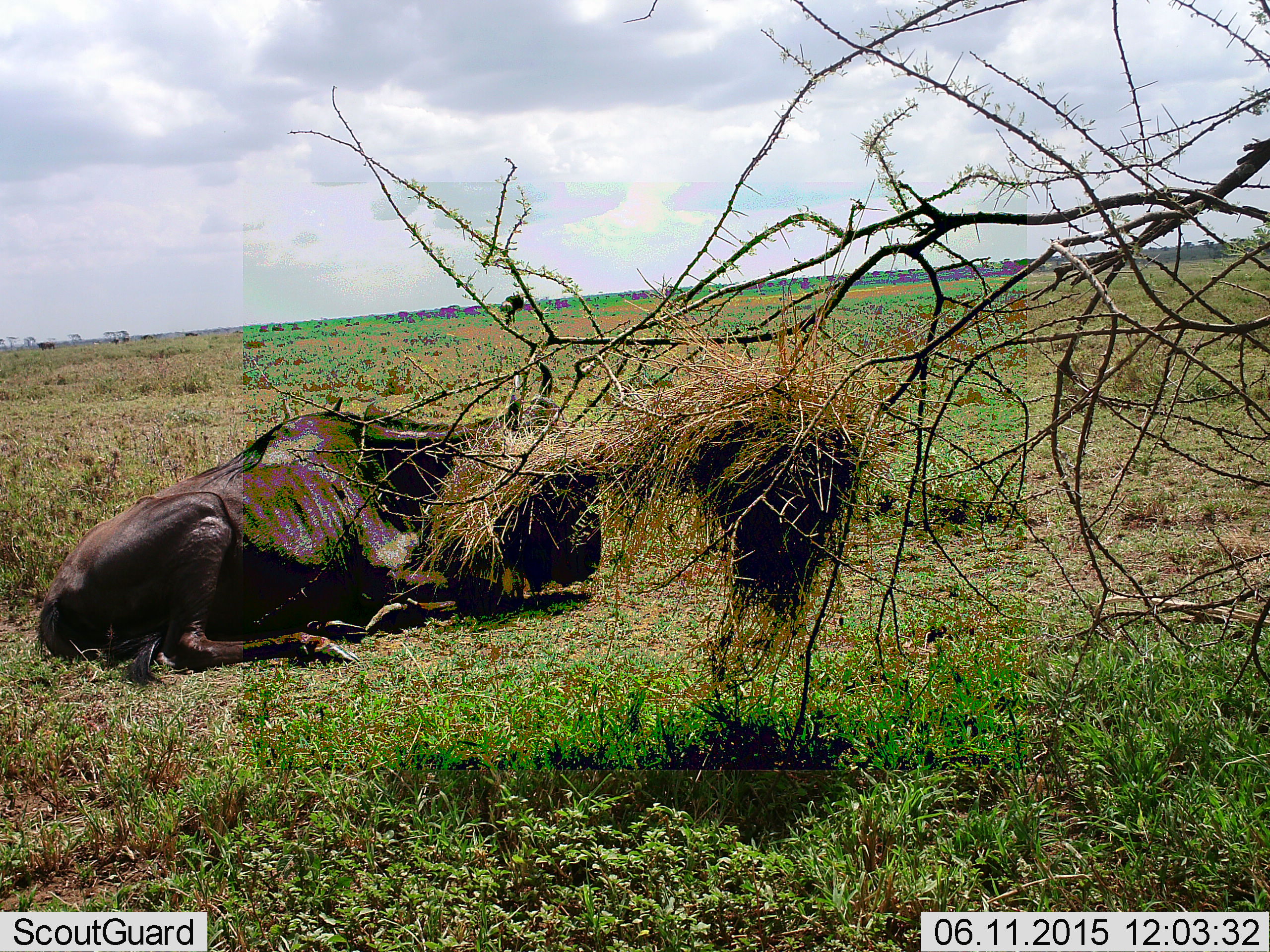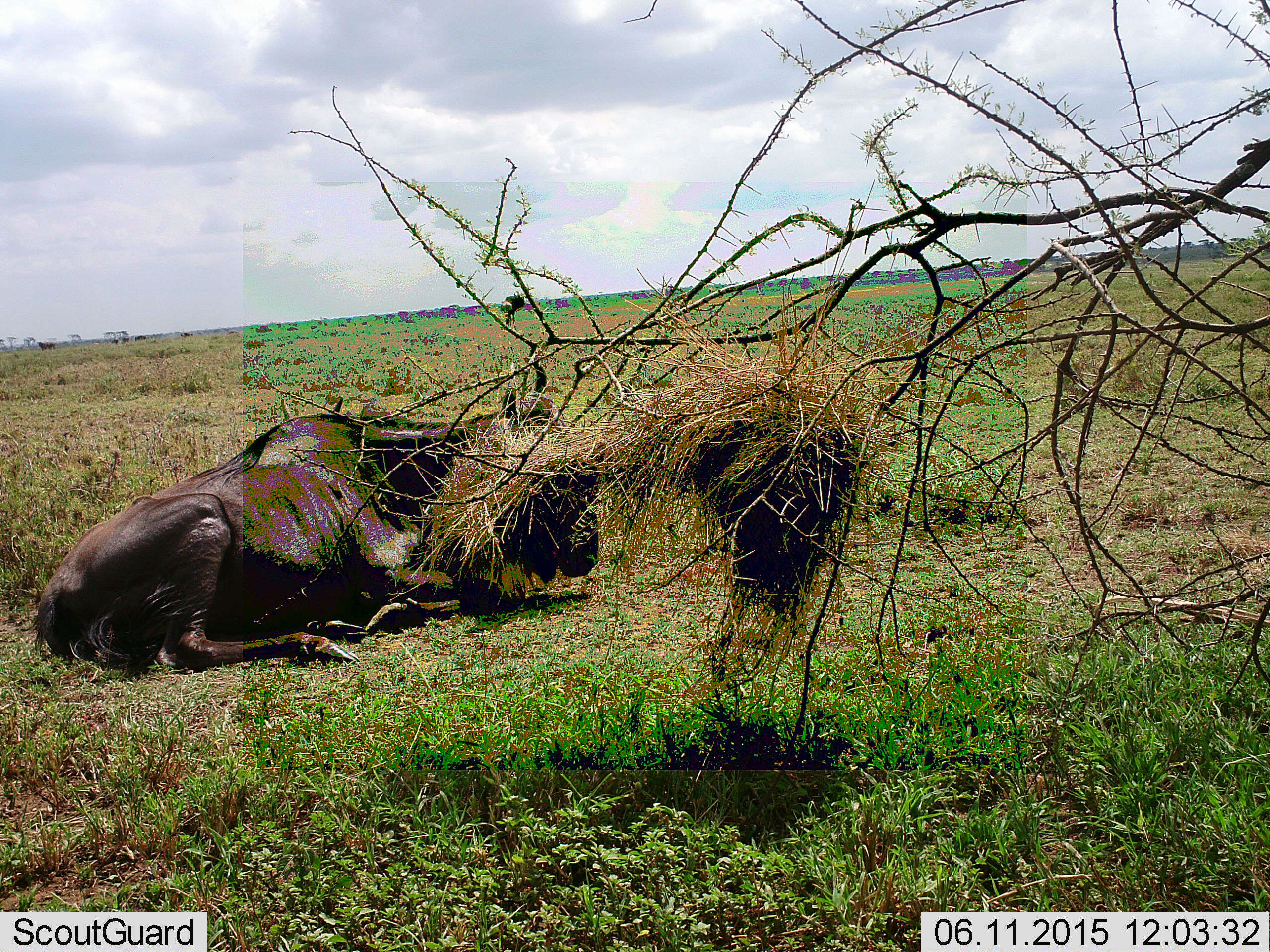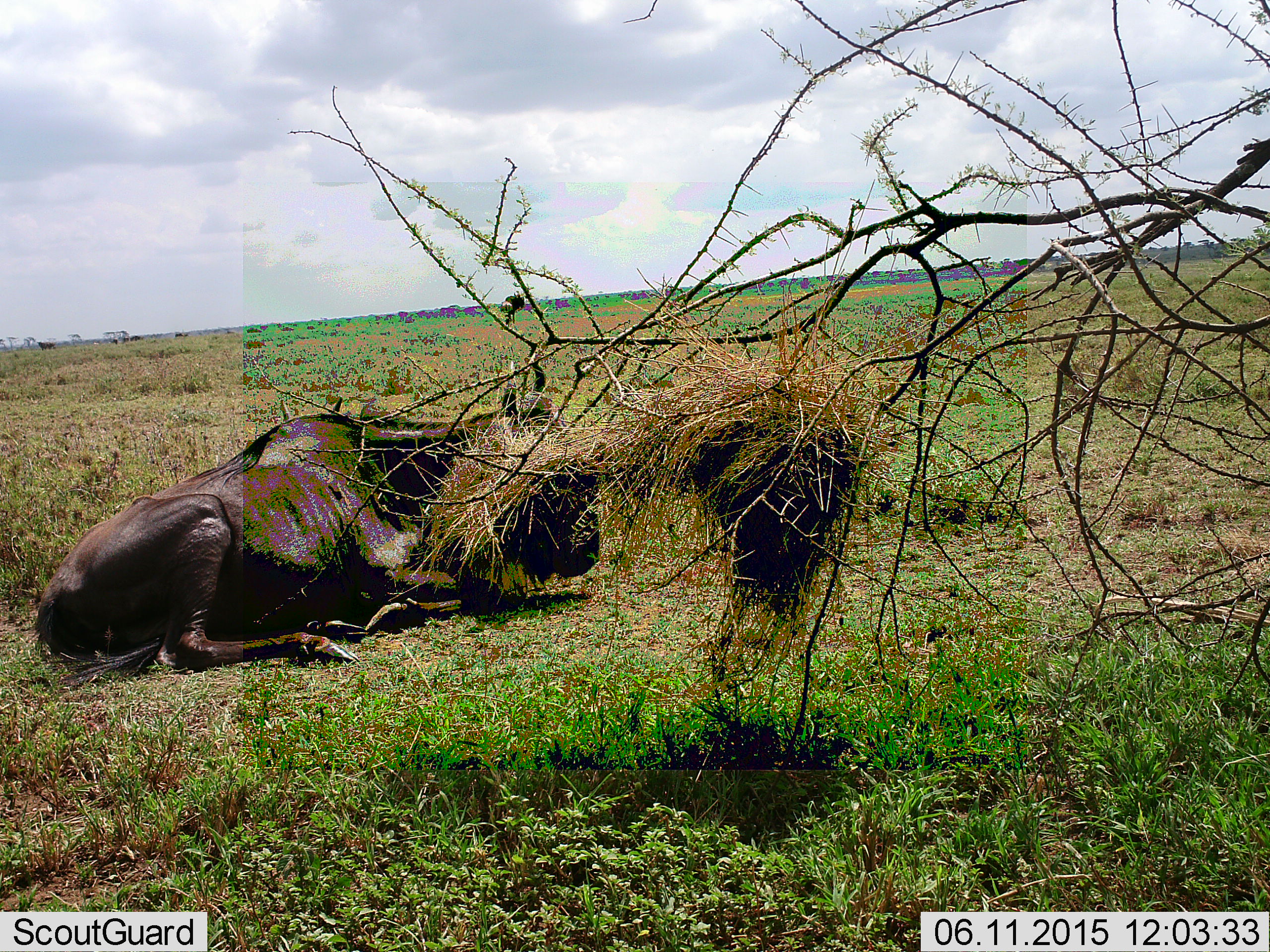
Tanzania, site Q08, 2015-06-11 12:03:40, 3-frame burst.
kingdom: Animalia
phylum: Chordata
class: Mammalia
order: Artiodactyla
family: Bovidae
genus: Connochaetes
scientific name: Connochaetes taurinus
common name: blue wildebeest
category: wildebeest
Wildebeest (blue wildebeest) (Connochaetes taurinus), count 1. Behavior (volunteer vote fractions): standing 20%, resting 100%, moving 20%, interacting 0%. Young present (vote fraction): 0%. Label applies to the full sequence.